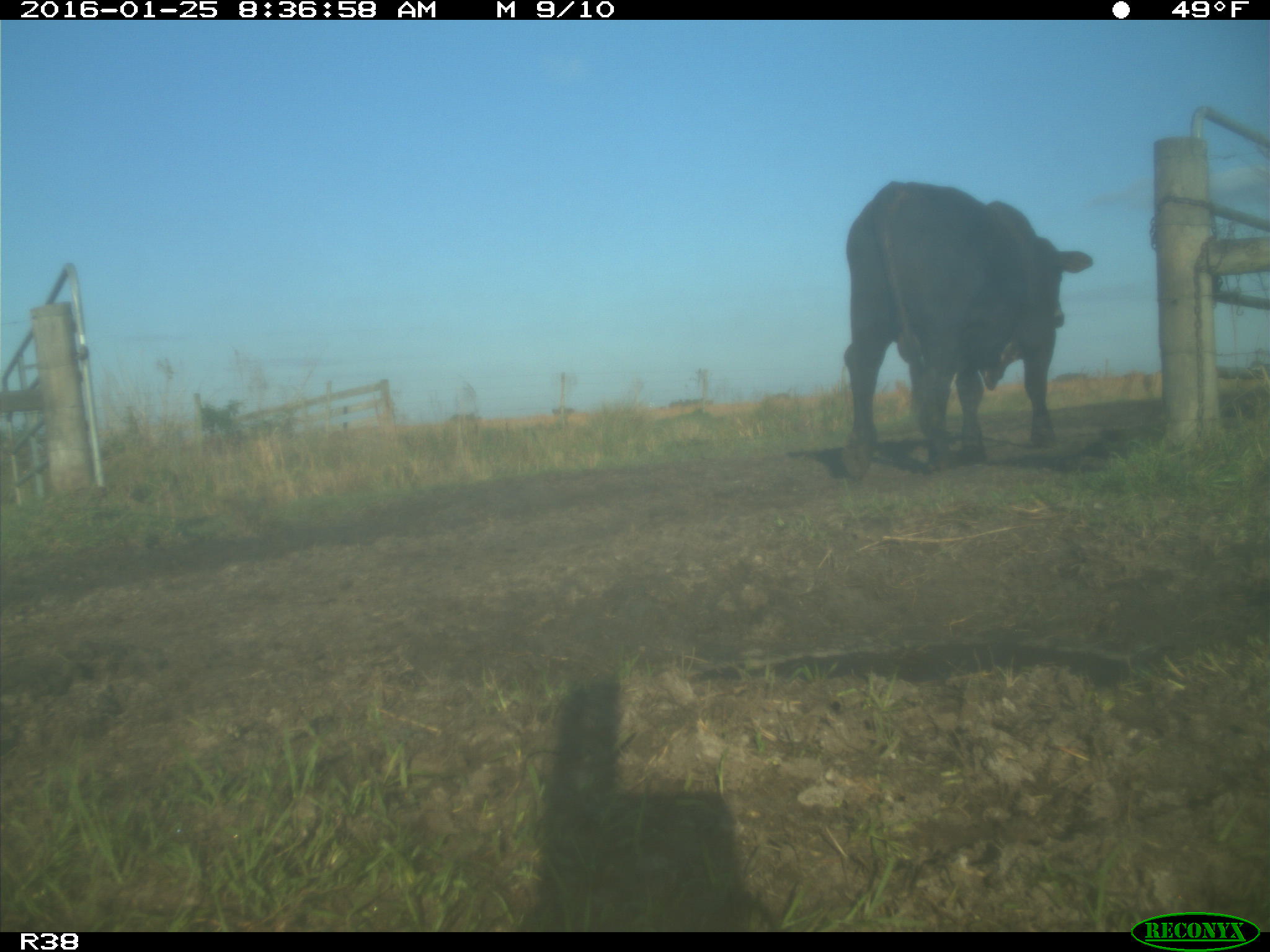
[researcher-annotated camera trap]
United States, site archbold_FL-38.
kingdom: Animalia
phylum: Chordata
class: Mammalia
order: Artiodactyla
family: Bovidae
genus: Bos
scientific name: Bos taurus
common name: domestic cow